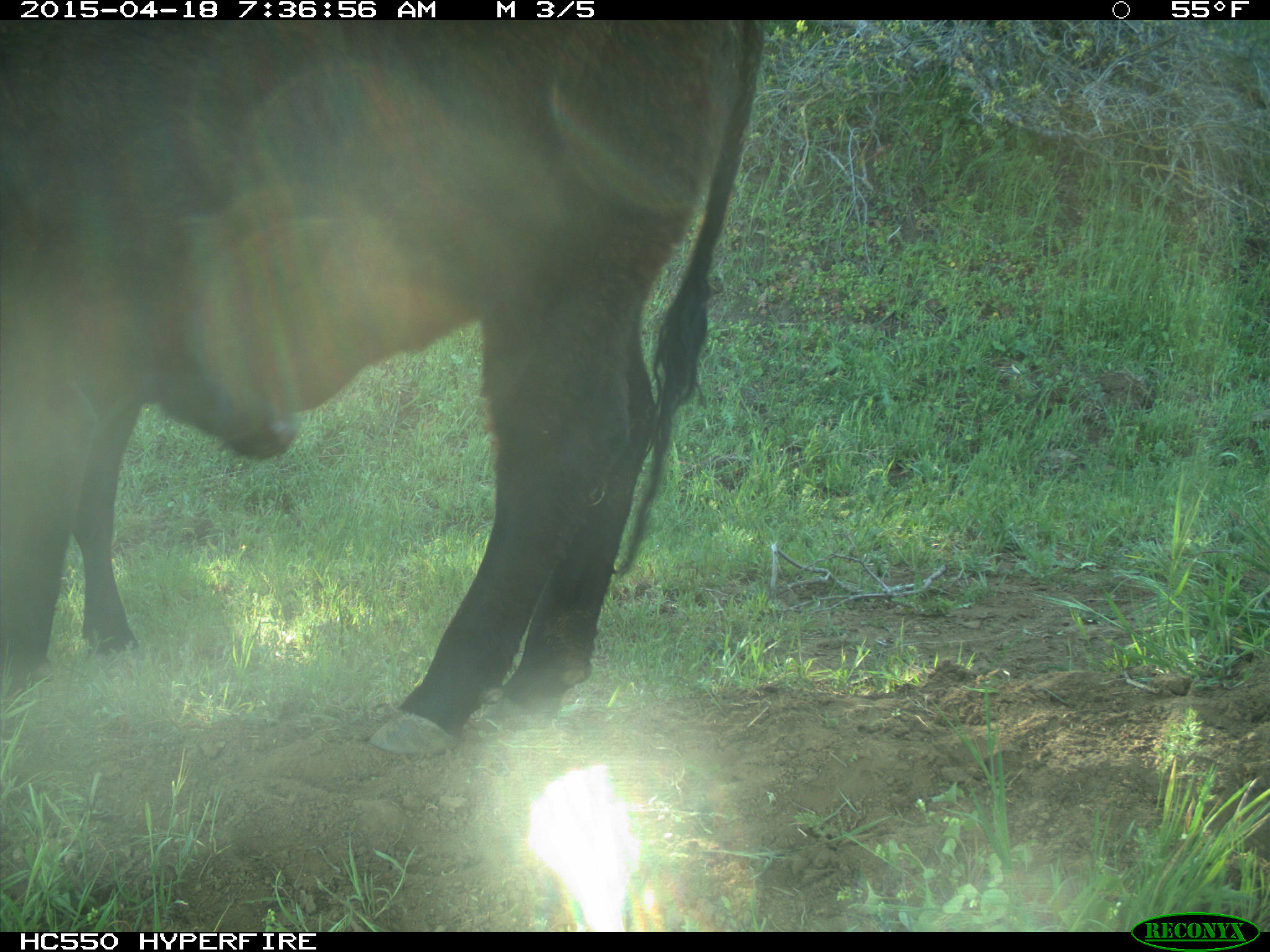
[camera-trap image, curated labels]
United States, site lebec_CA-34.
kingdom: Animalia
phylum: Chordata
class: Mammalia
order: Artiodactyla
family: Bovidae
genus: Bos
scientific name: Bos taurus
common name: domestic cow